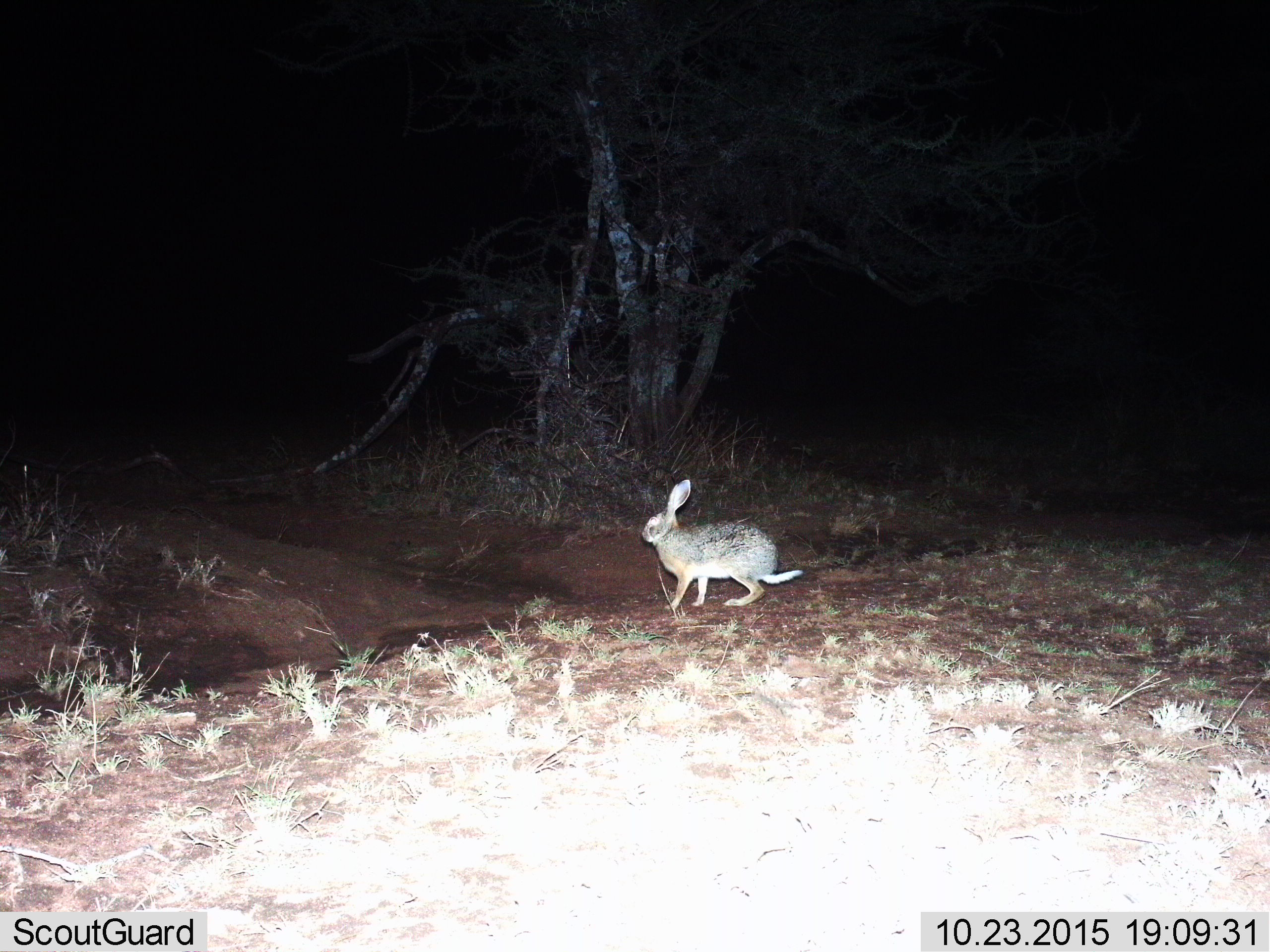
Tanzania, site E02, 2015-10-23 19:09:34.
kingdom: Animalia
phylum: Chordata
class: Mammalia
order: Lagomorpha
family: Leporidae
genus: Lepus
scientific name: Lepus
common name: hare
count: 1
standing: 83%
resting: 0%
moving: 17%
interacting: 0%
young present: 0%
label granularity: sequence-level